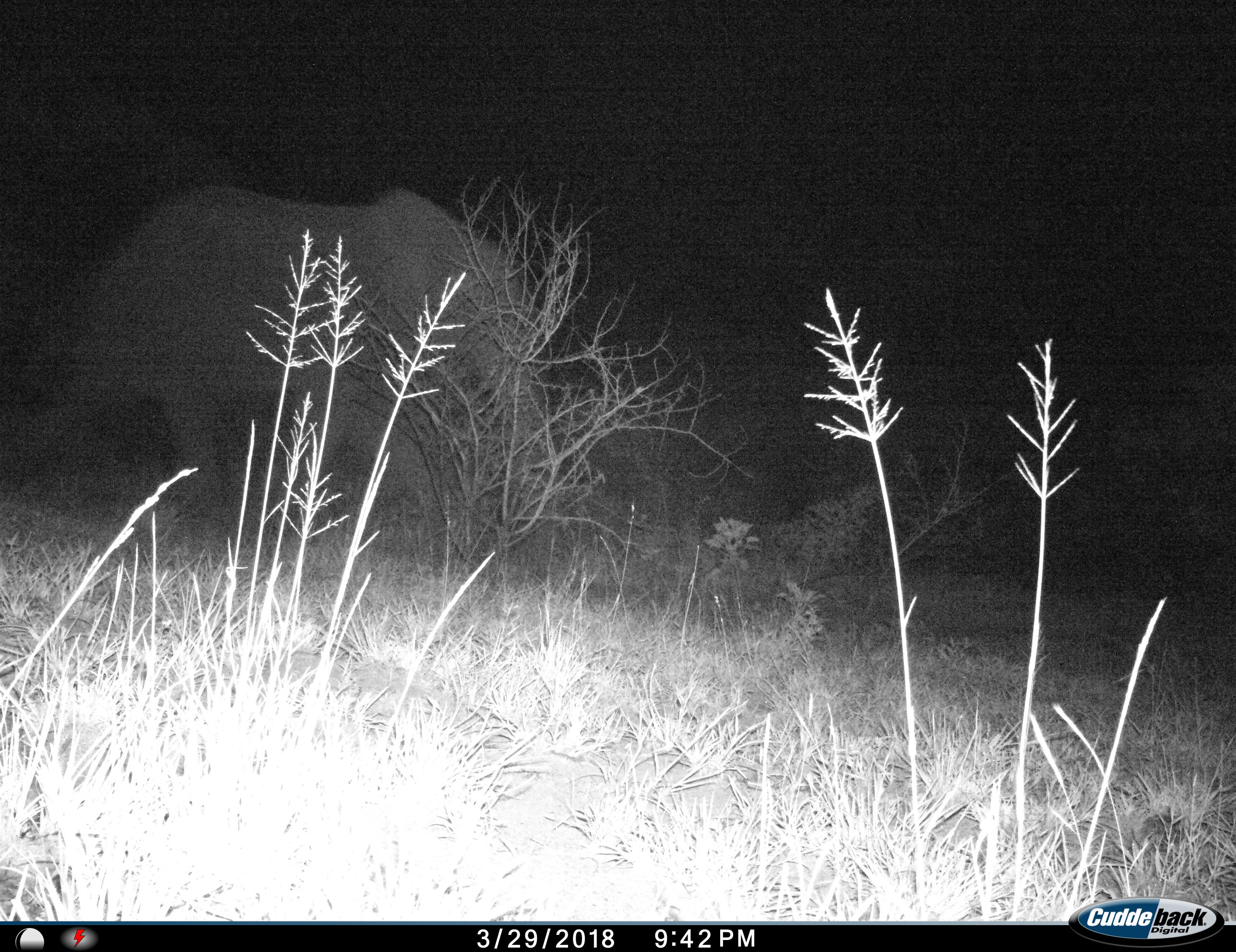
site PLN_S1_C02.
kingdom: Animalia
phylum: Chordata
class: Mammalia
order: Proboscidea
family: Elephantidae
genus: Loxodonta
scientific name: Loxodonta africana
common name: african bush elephant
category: elephant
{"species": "elephant (african bush elephant) (Loxodonta africana)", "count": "1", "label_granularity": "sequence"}